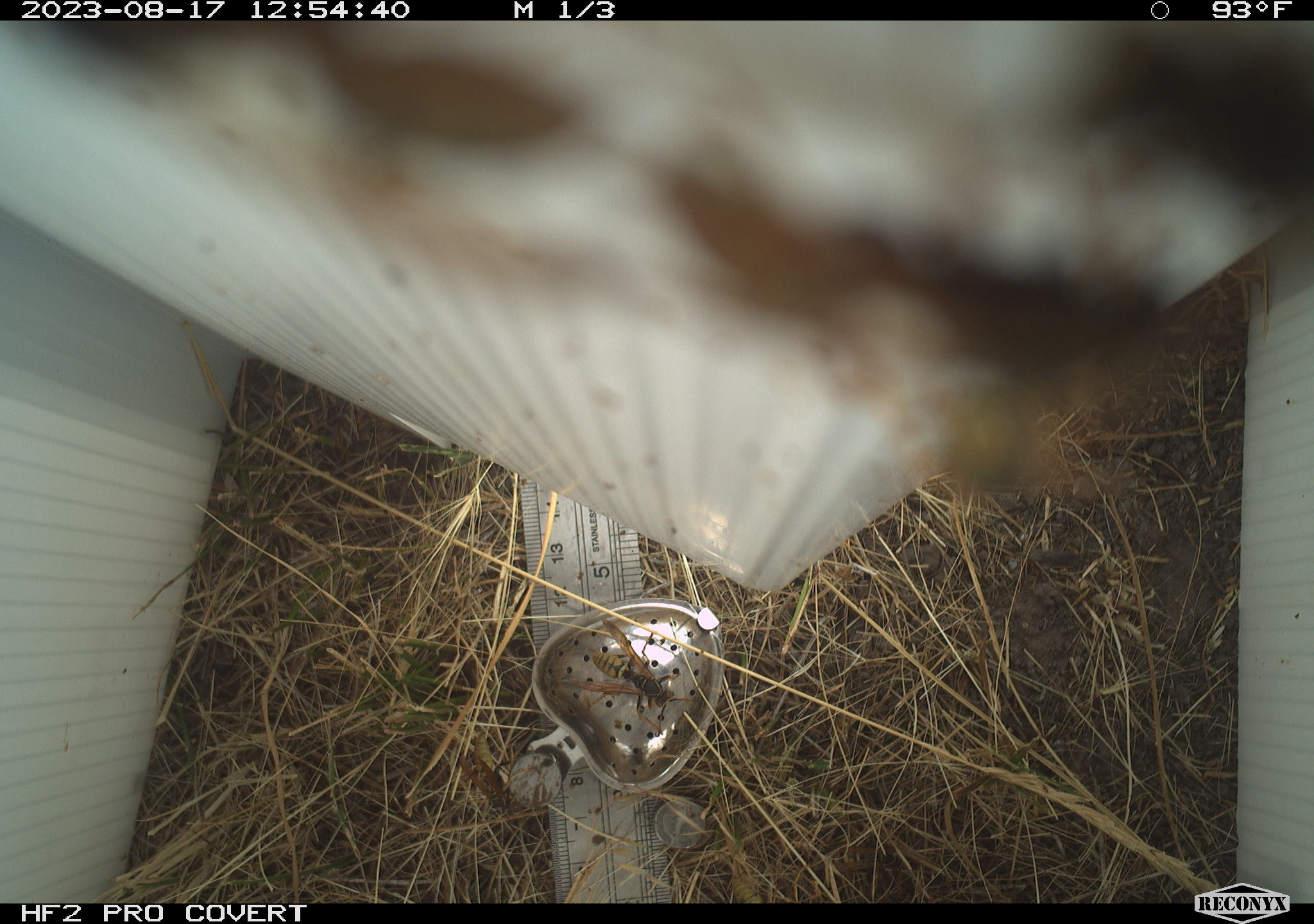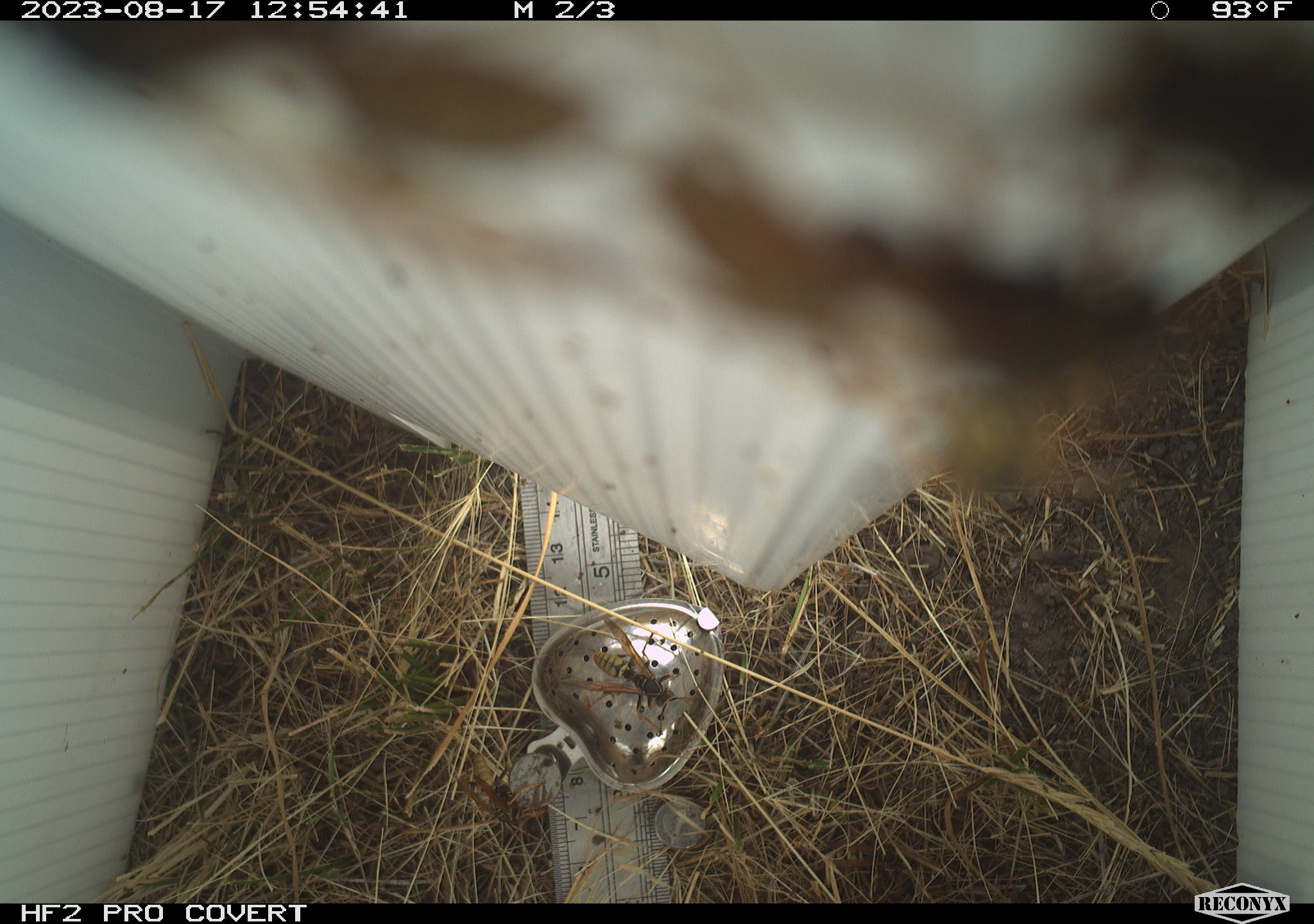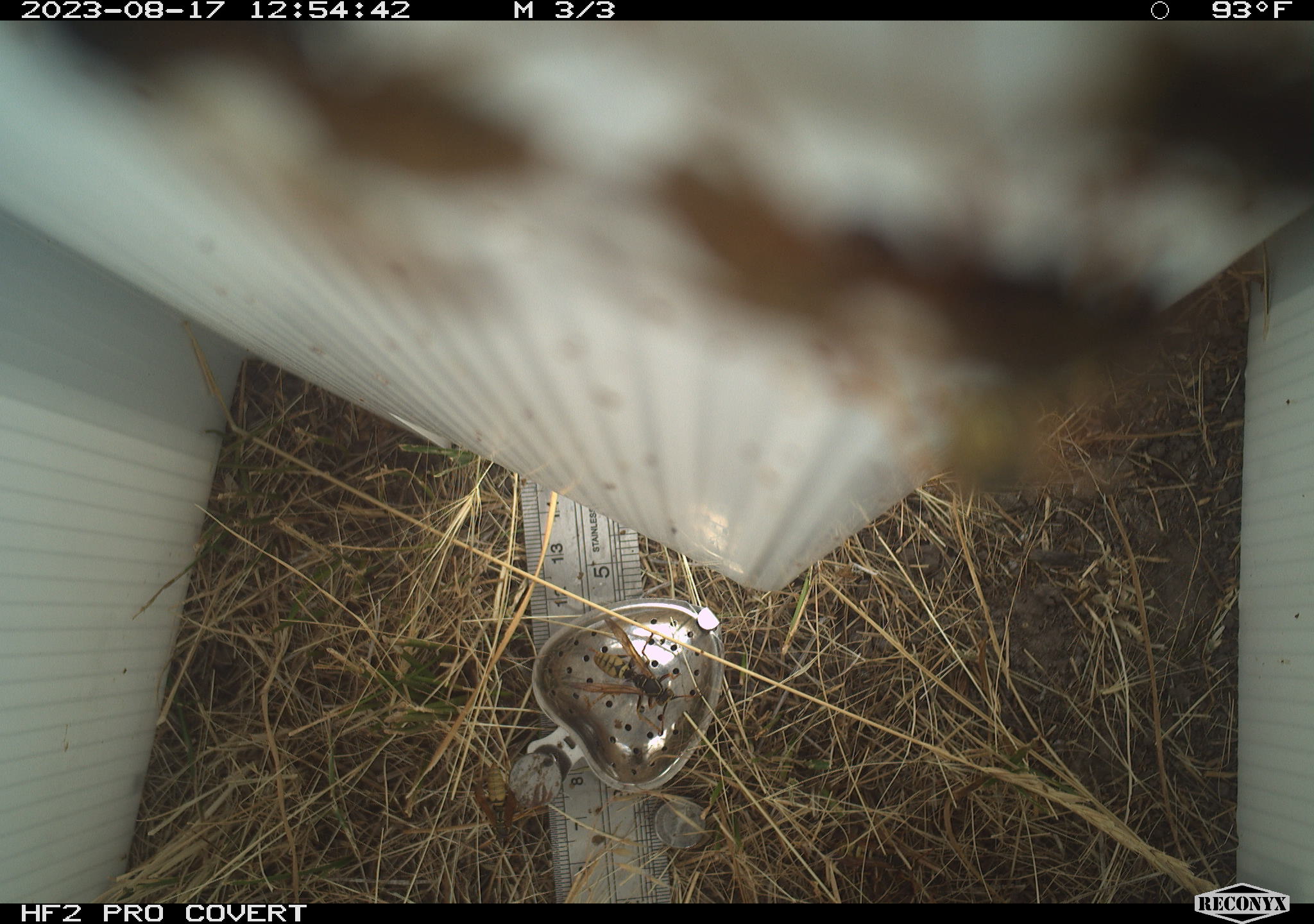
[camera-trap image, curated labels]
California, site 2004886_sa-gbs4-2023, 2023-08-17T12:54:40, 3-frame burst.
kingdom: Animalia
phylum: Arthropoda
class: Insecta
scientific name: Insecta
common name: insect